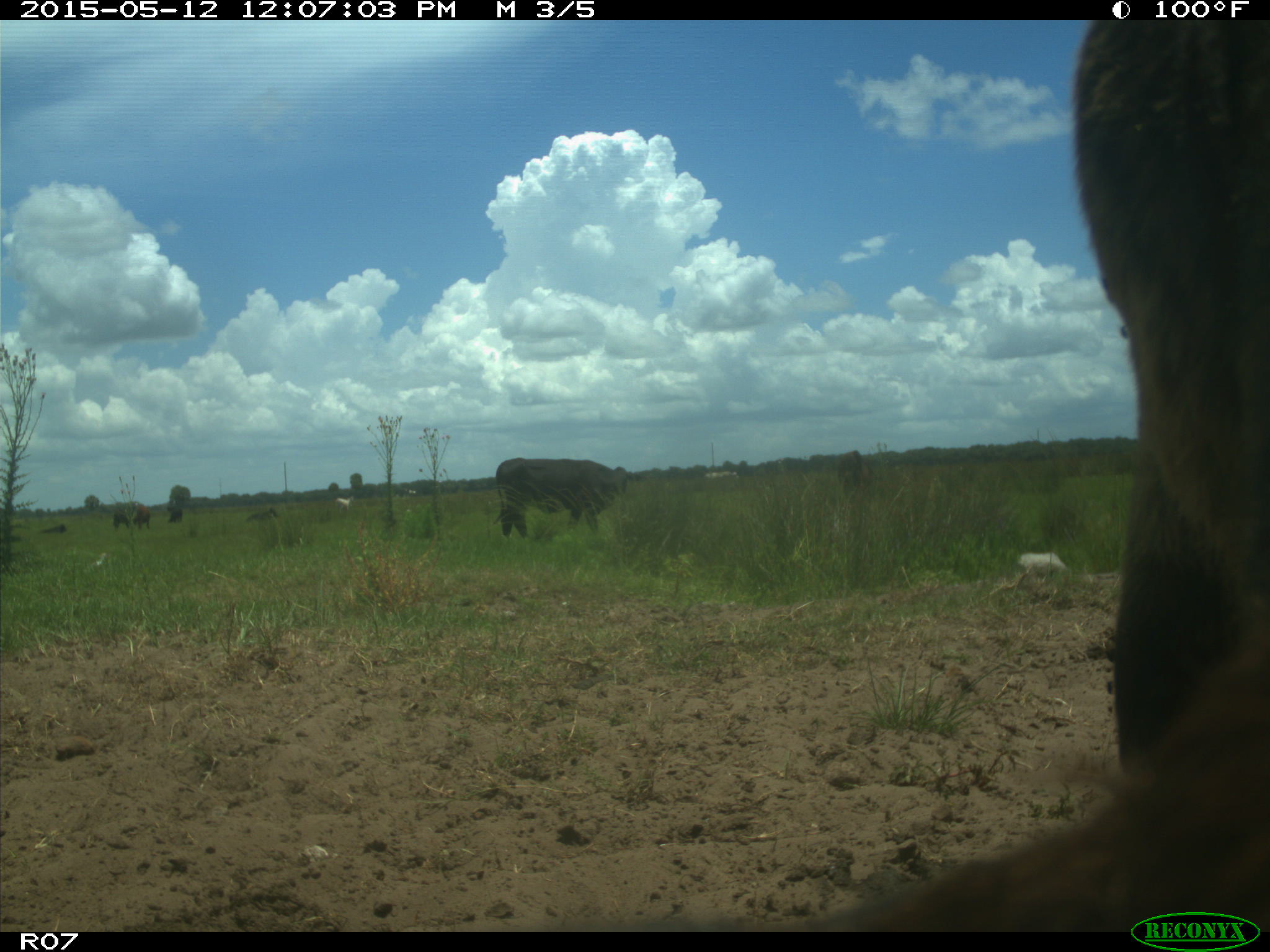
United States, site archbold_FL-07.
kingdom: Animalia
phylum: Chordata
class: Mammalia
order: Artiodactyla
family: Bovidae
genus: Bos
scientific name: Bos taurus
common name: domestic cow